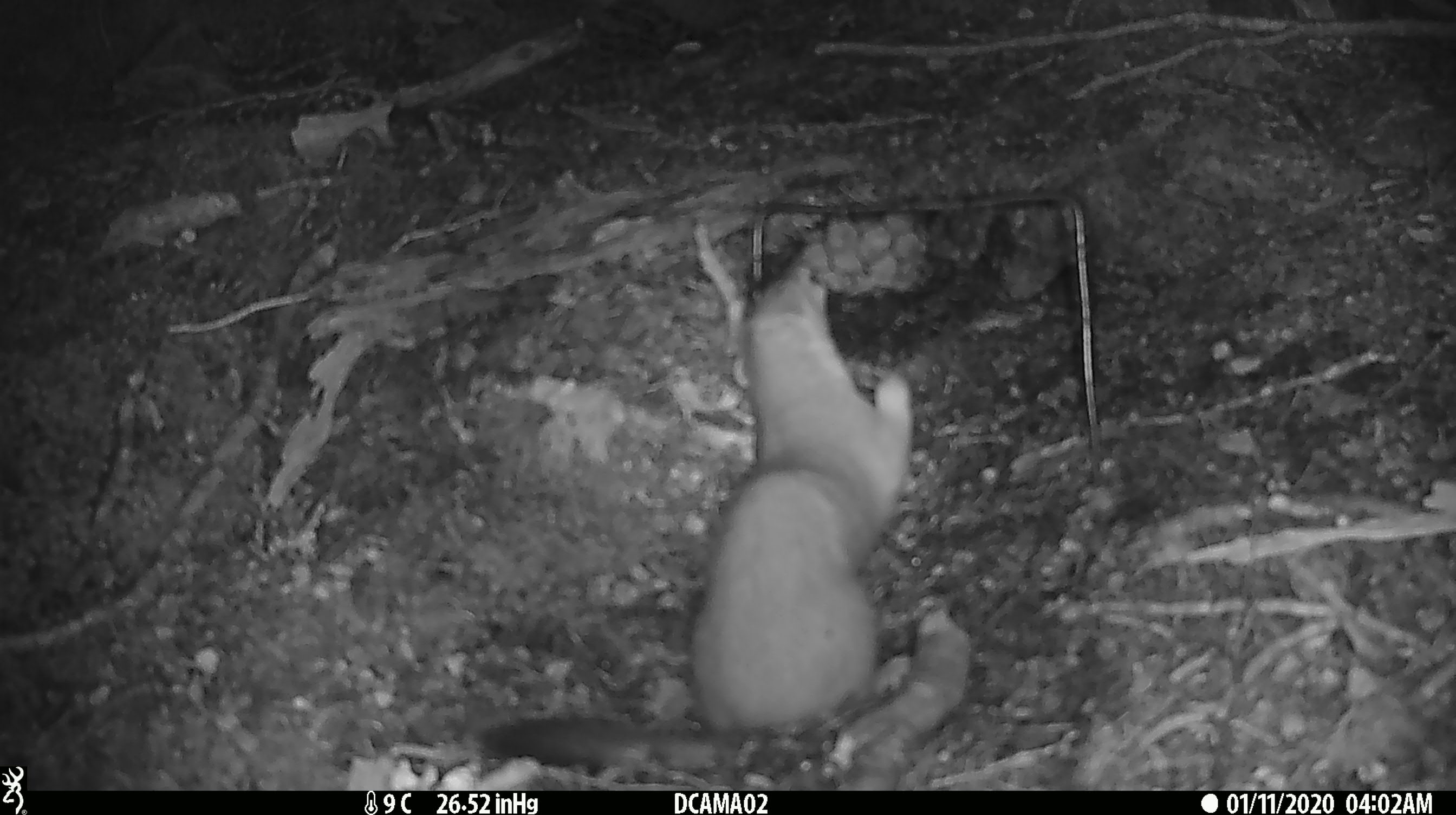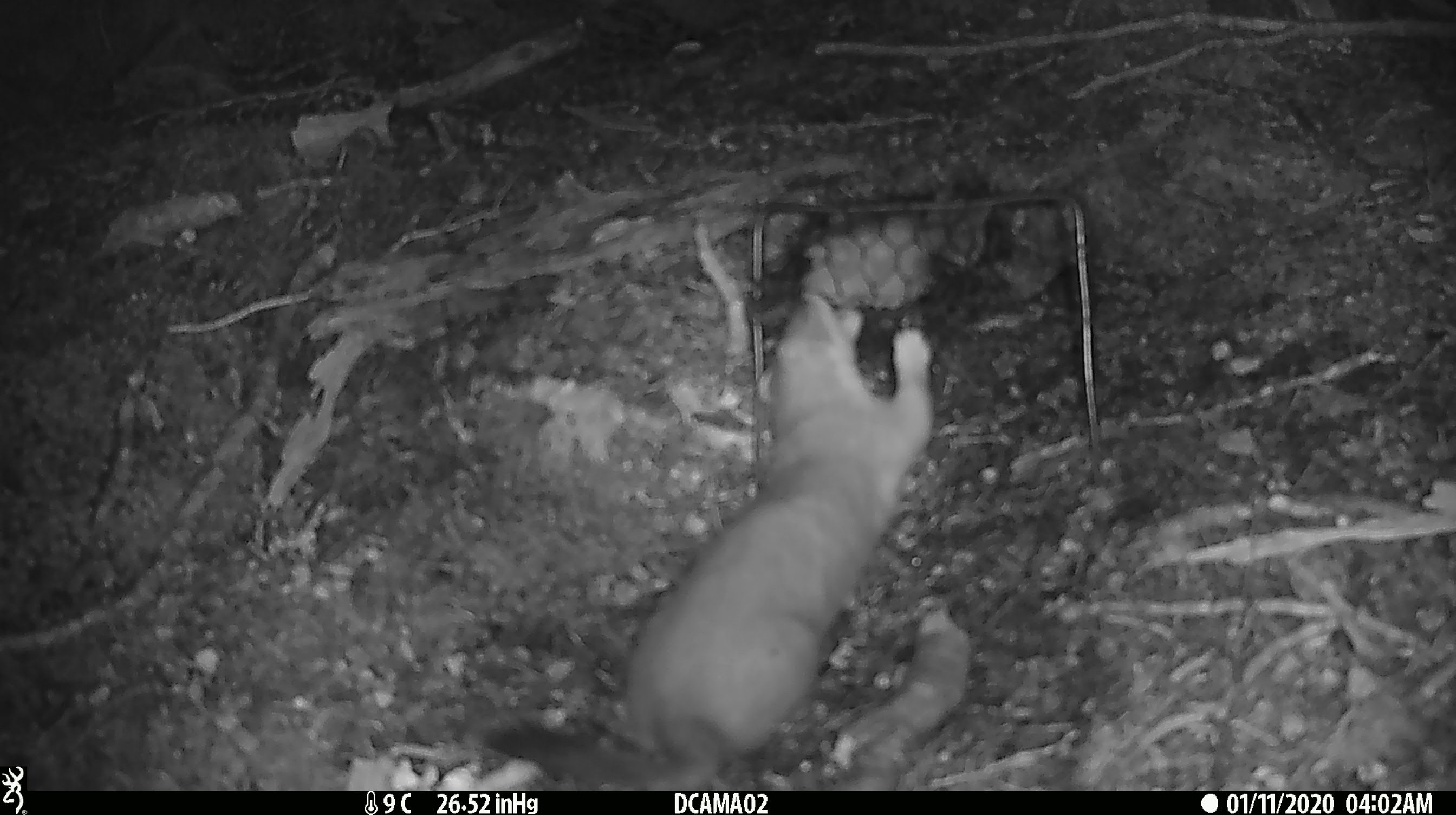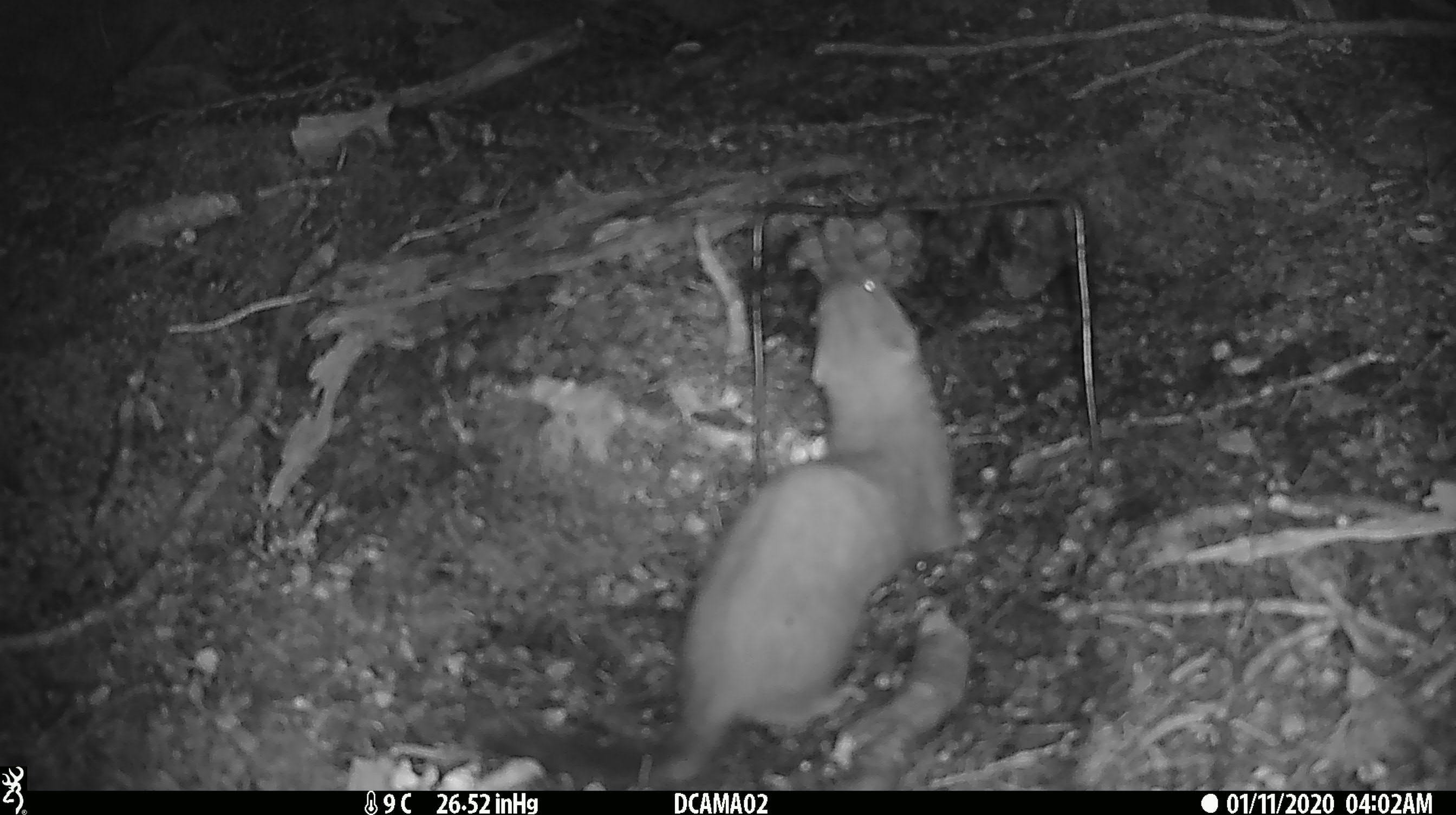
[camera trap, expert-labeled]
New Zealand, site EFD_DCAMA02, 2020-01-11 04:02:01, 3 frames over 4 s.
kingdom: Animalia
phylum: Chordata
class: Mammalia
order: Carnivora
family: Mustelidae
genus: Mustela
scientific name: Mustela erminea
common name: stoat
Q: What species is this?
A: Stoat (Mustela erminea).